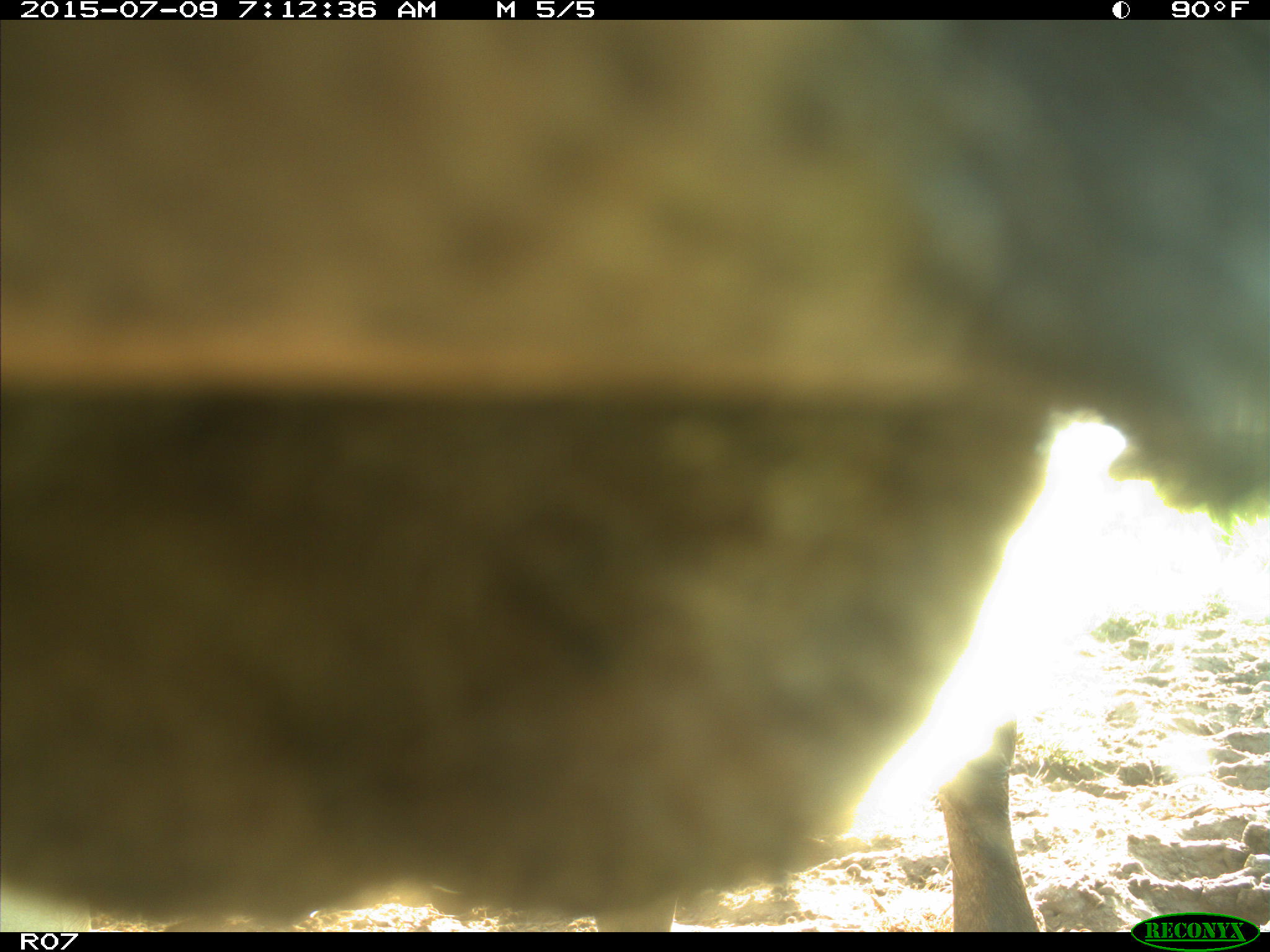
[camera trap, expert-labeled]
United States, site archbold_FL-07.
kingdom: Animalia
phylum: Chordata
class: Mammalia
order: Artiodactyla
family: Bovidae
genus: Bos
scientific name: Bos taurus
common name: domestic cow